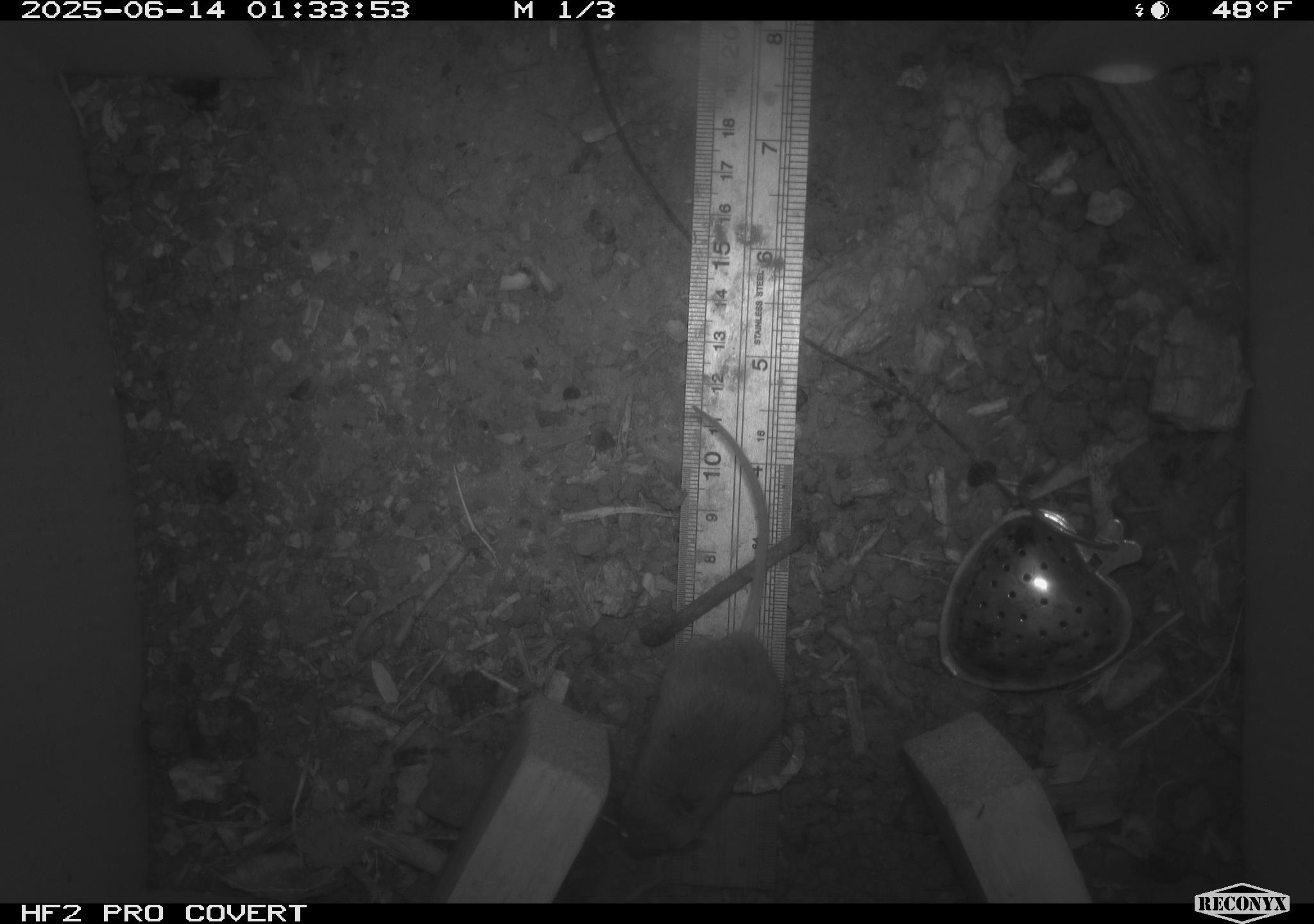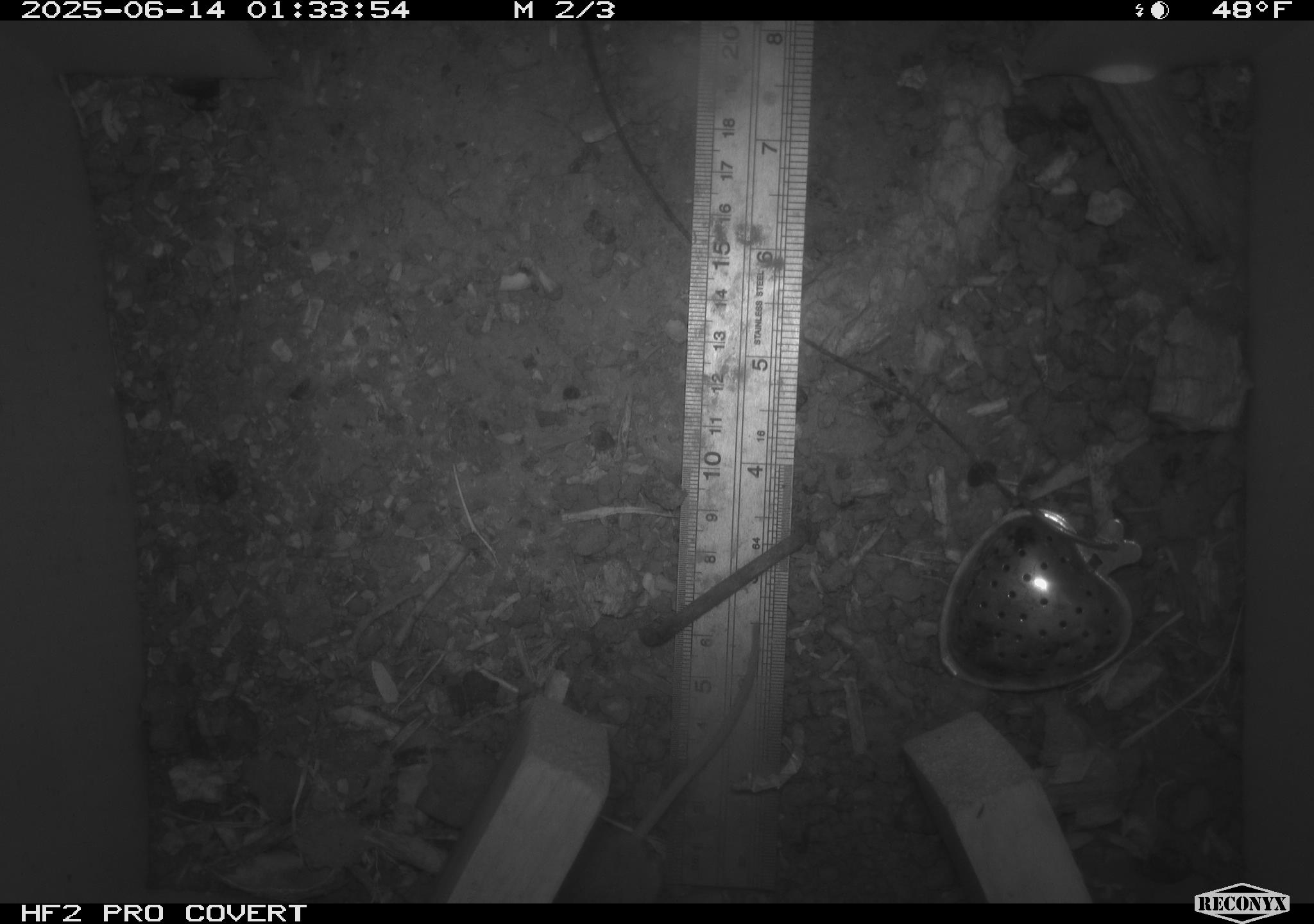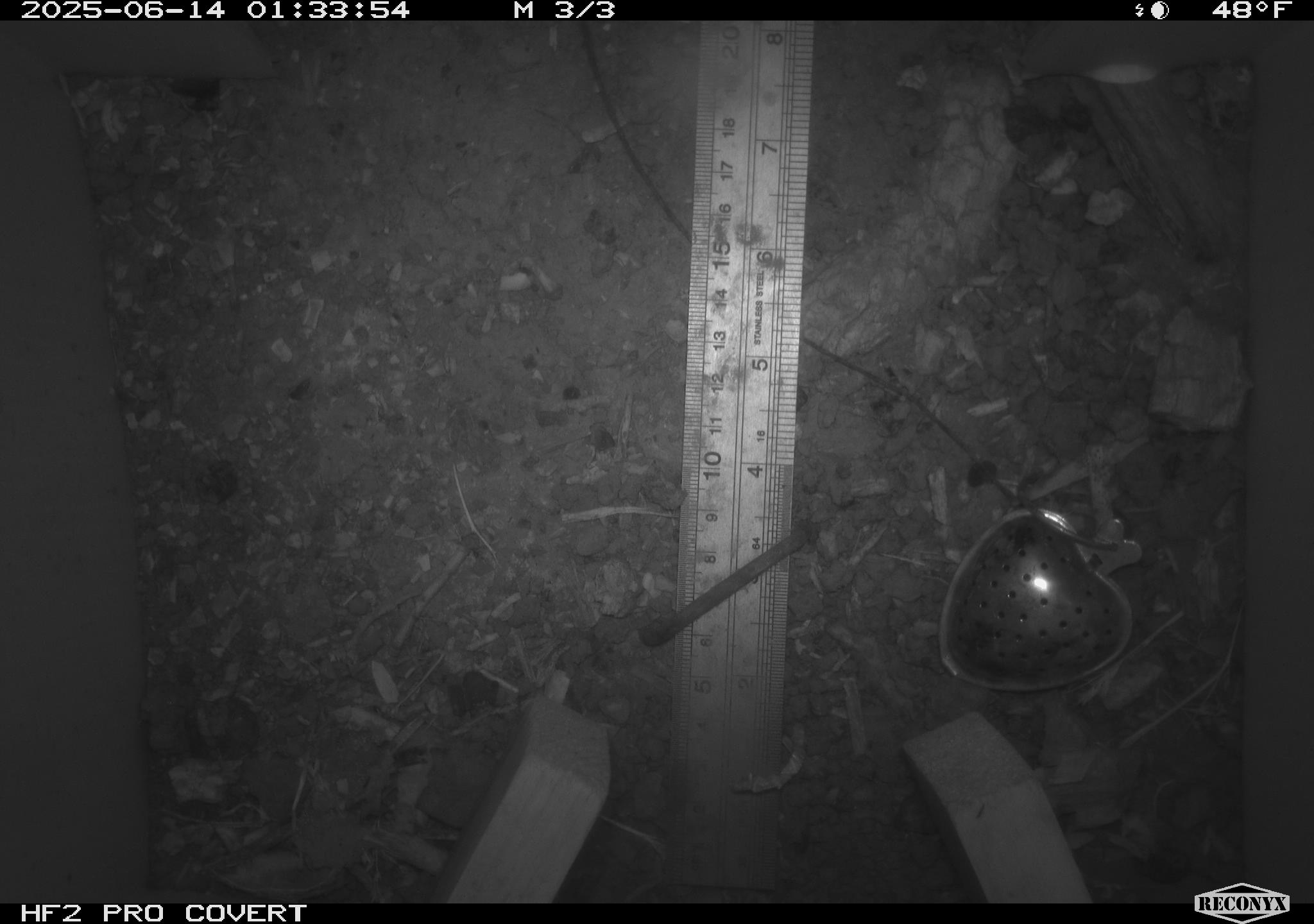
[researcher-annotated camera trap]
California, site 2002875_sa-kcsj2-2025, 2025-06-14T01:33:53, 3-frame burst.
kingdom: Animalia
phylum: Chordata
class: Mammalia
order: Rodentia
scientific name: Rodentia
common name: rodent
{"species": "rodent (Rodentia)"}